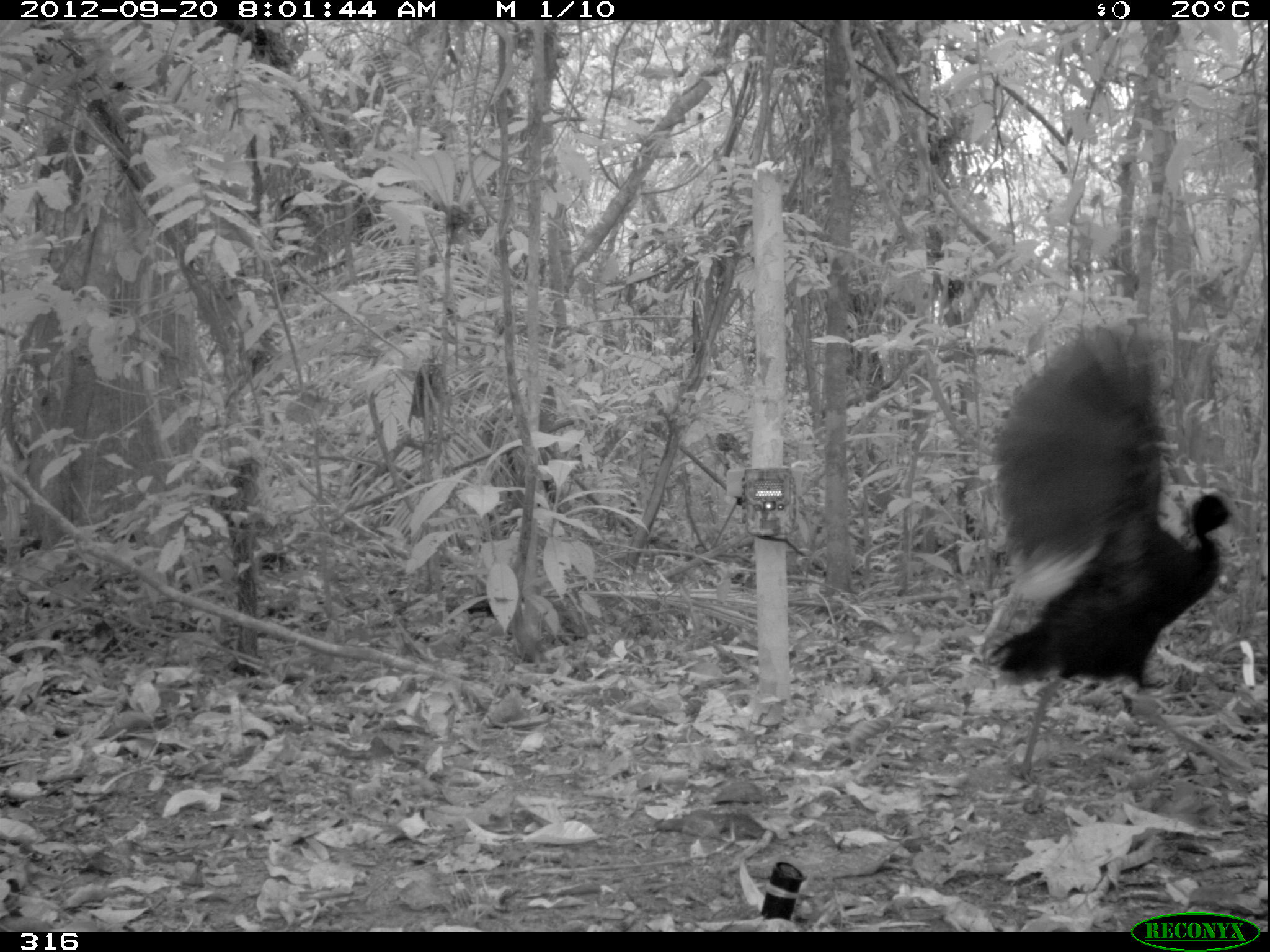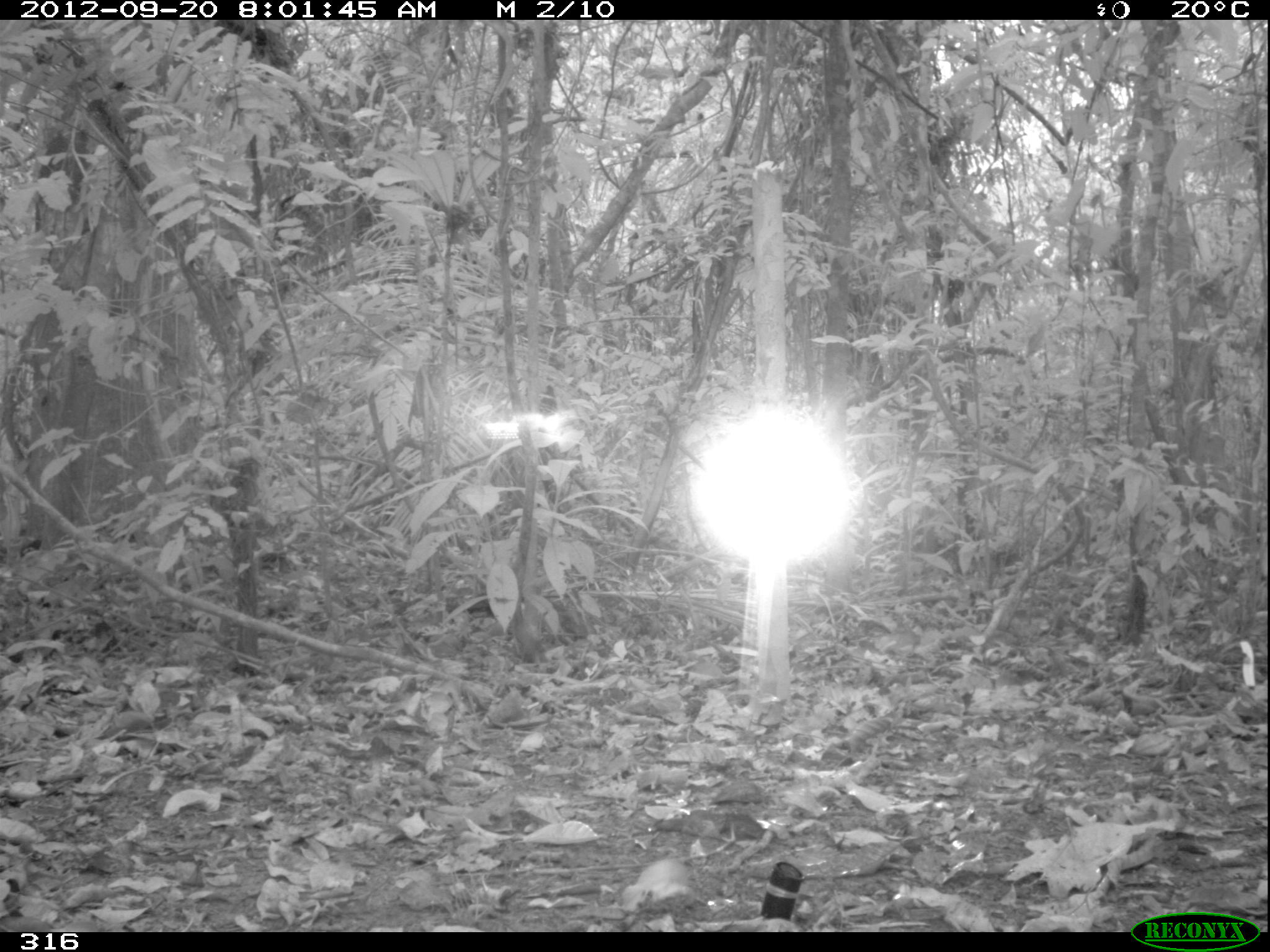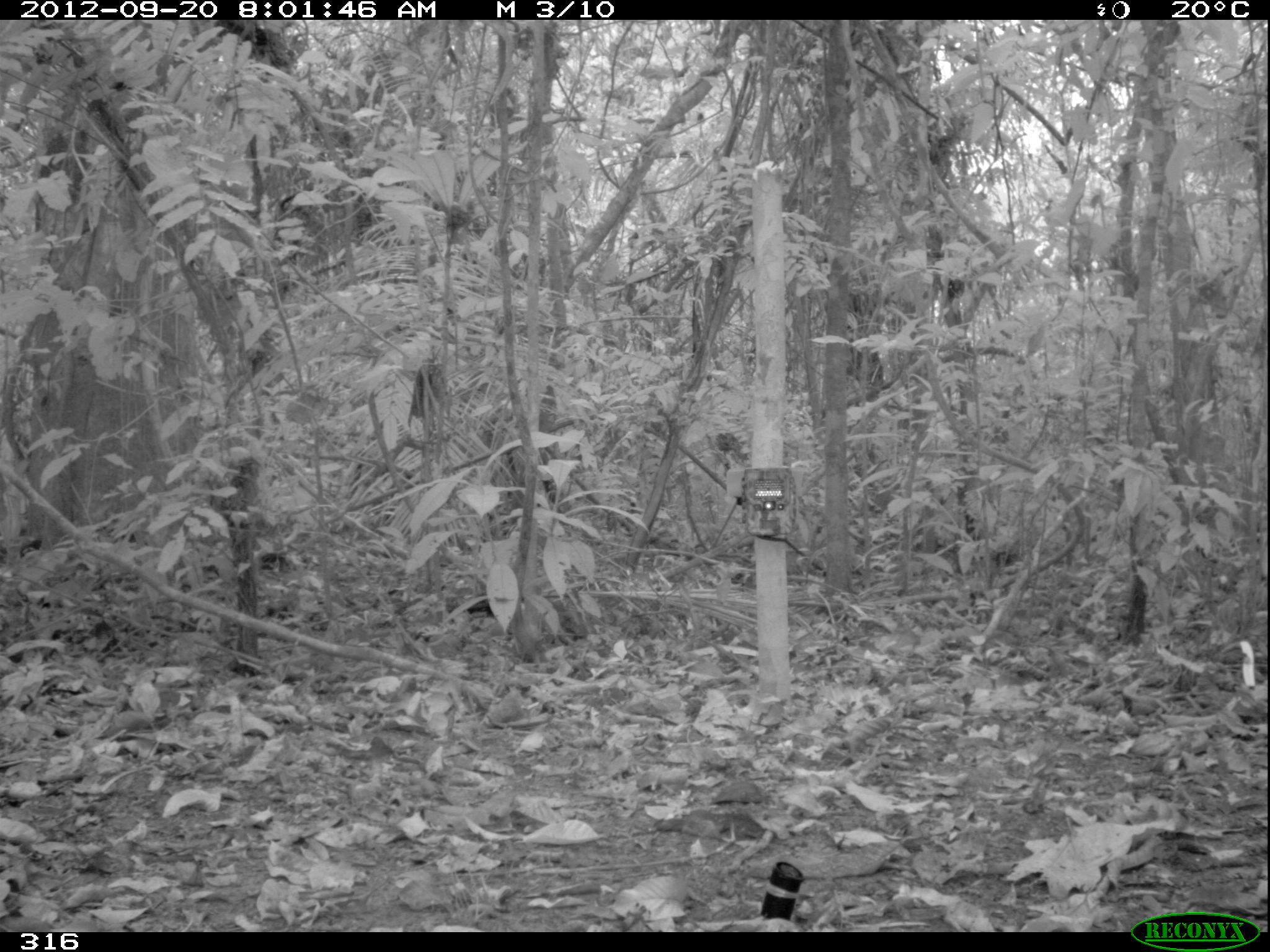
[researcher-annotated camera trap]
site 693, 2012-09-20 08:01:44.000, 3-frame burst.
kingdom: Animalia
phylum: Chordata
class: Aves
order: Gruiformes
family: Psophiidae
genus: Psophia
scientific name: Psophia leucoptera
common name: pale-winged trumpeter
Psophia leucoptera (pale-winged trumpeter).